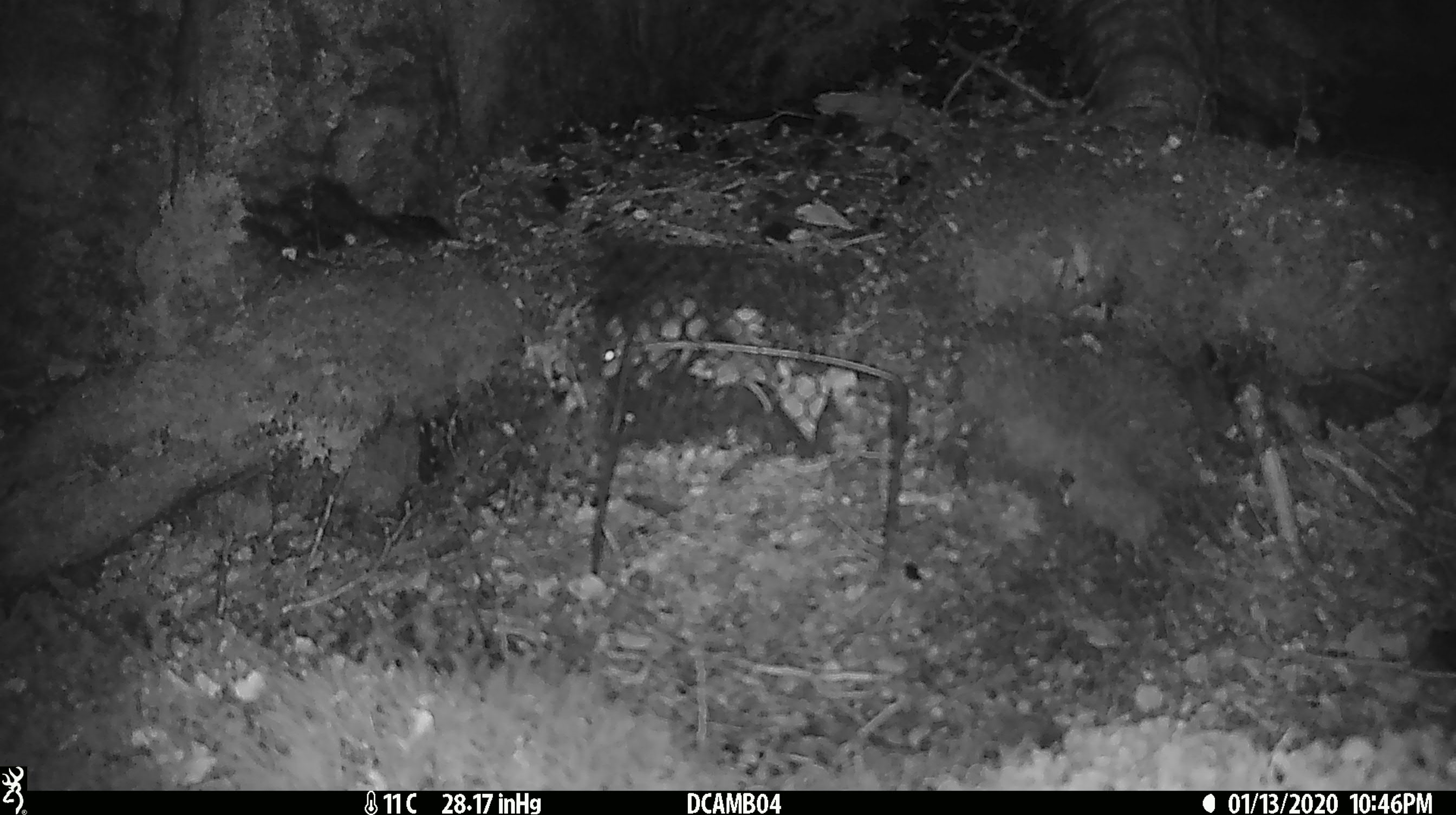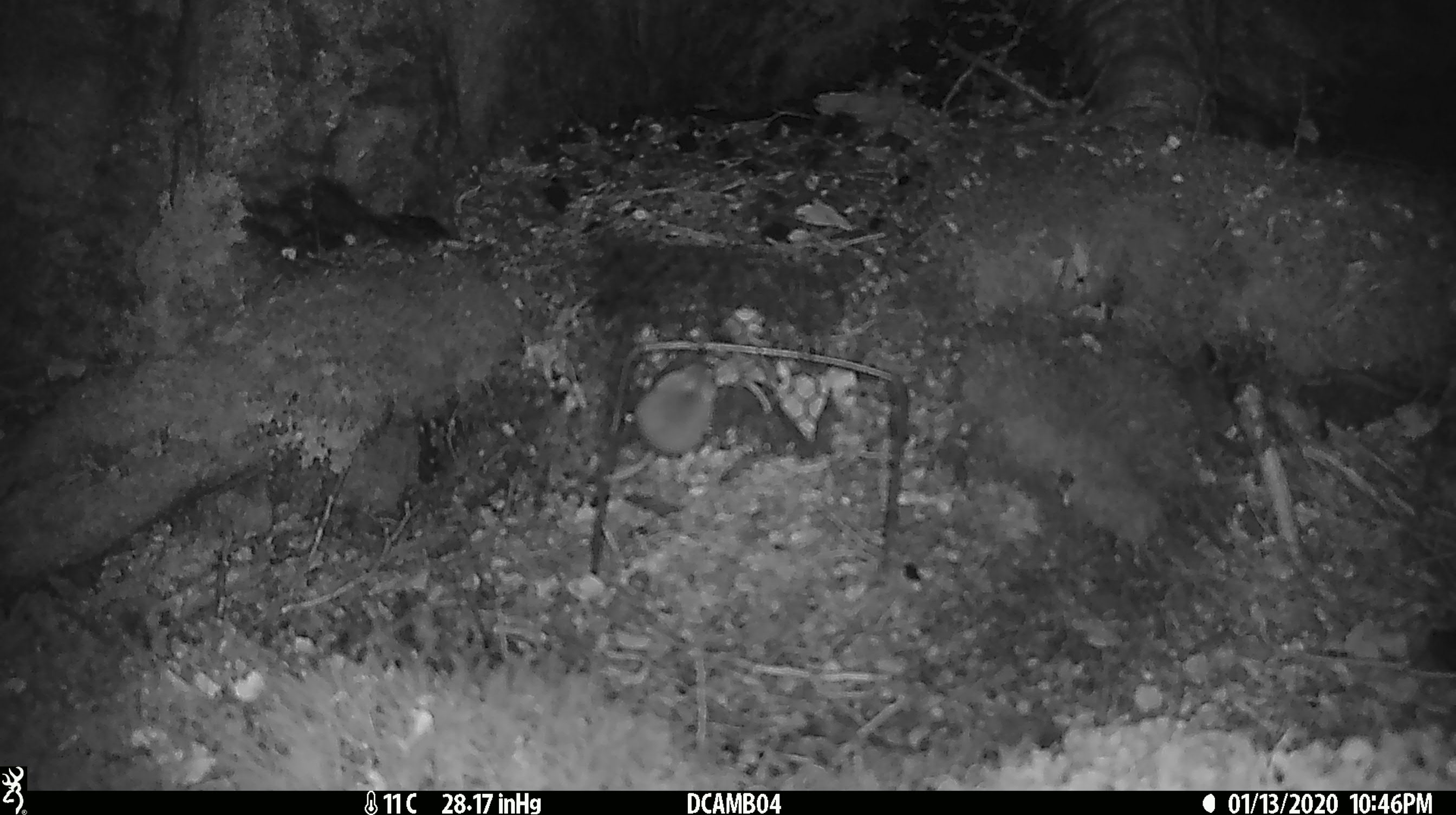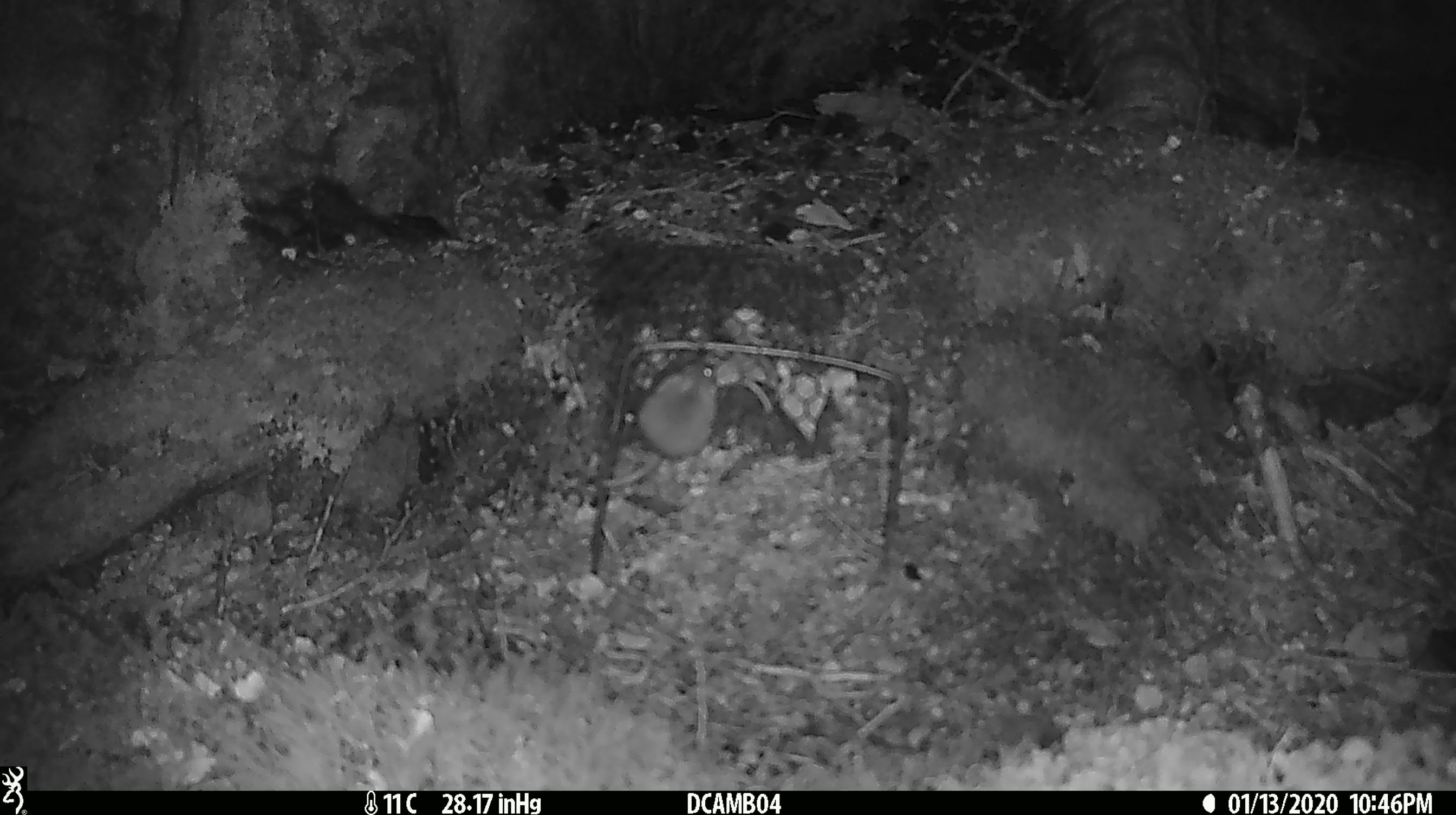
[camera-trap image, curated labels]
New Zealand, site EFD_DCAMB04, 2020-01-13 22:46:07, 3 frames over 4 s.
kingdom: Animalia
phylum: Chordata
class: Mammalia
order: Rodentia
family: Muridae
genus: Mus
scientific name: Mus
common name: mouse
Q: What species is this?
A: Mouse (Mus).